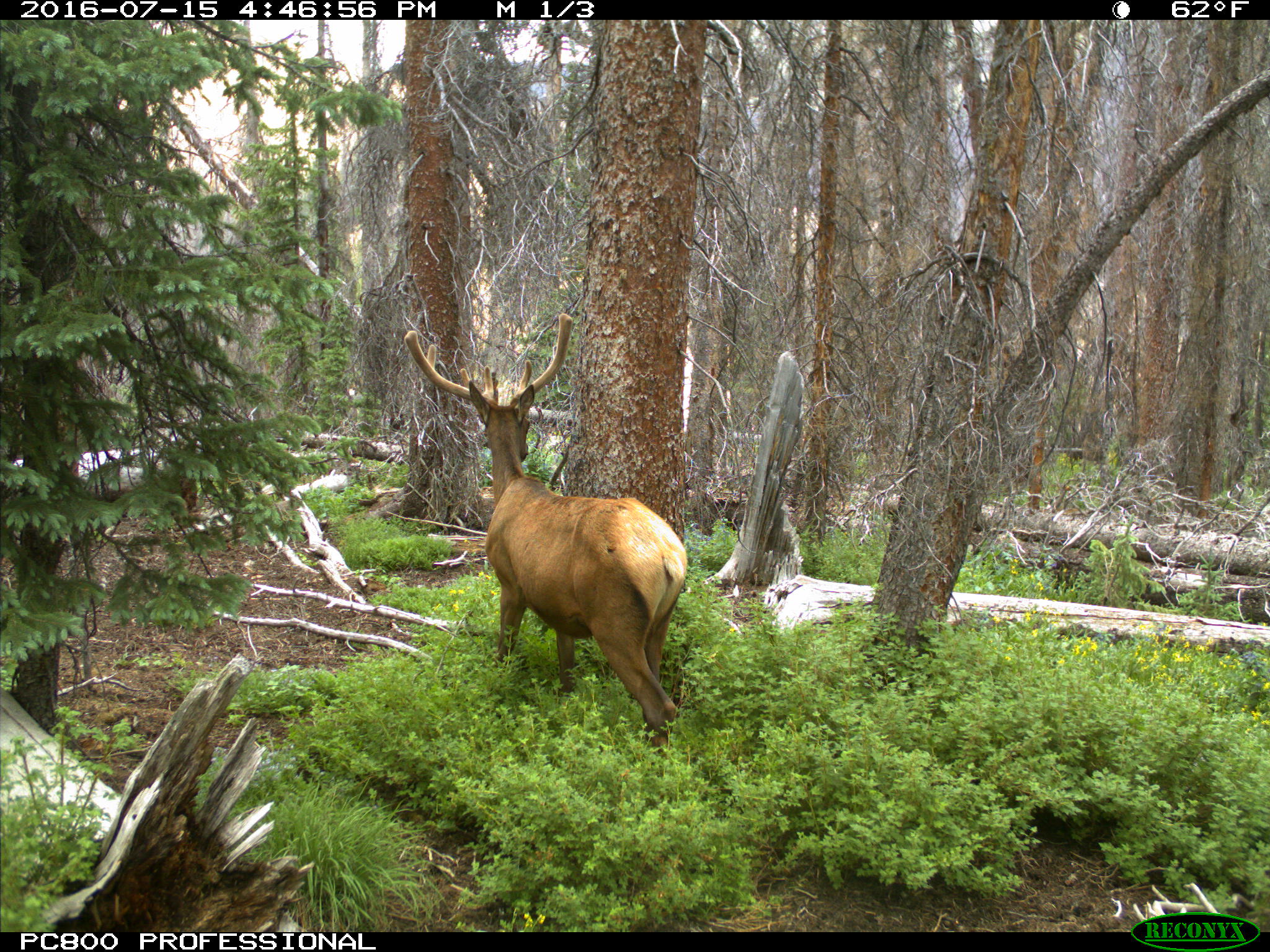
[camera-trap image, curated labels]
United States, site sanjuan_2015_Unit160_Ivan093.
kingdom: Animalia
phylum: Chordata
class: Mammalia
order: Artiodactyla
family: Cervidae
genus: Cervus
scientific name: Cervus elaphus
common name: red deer